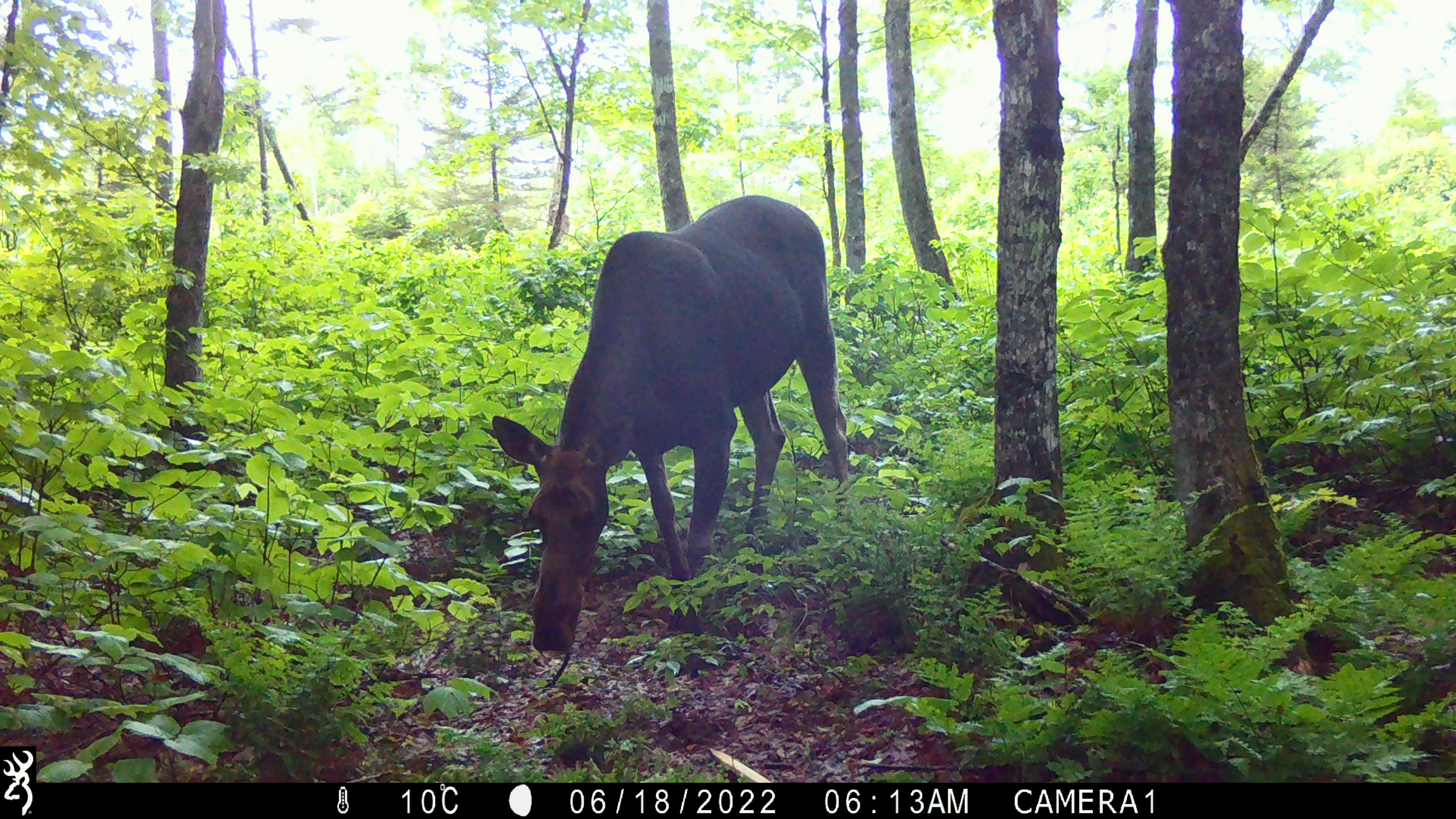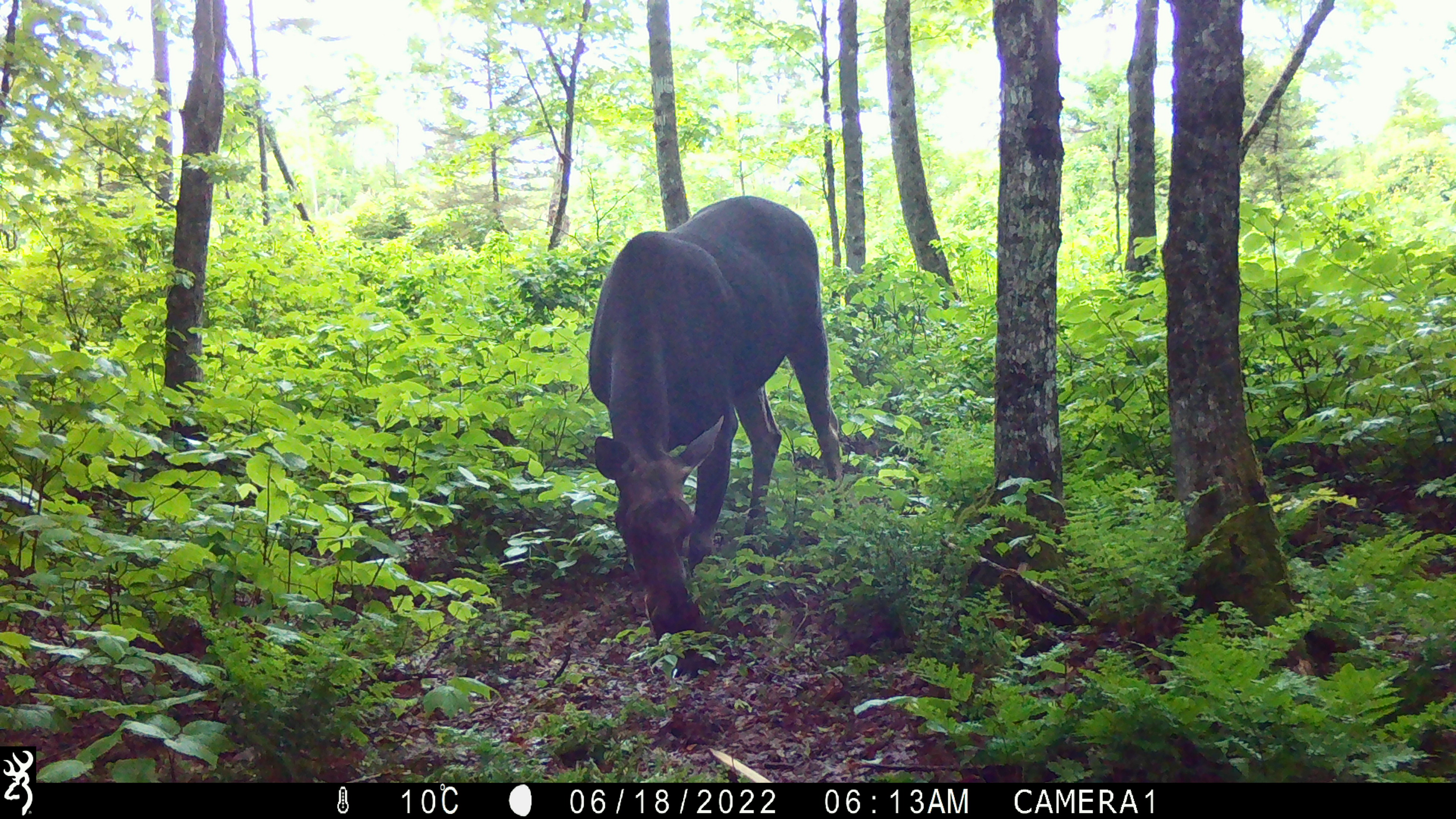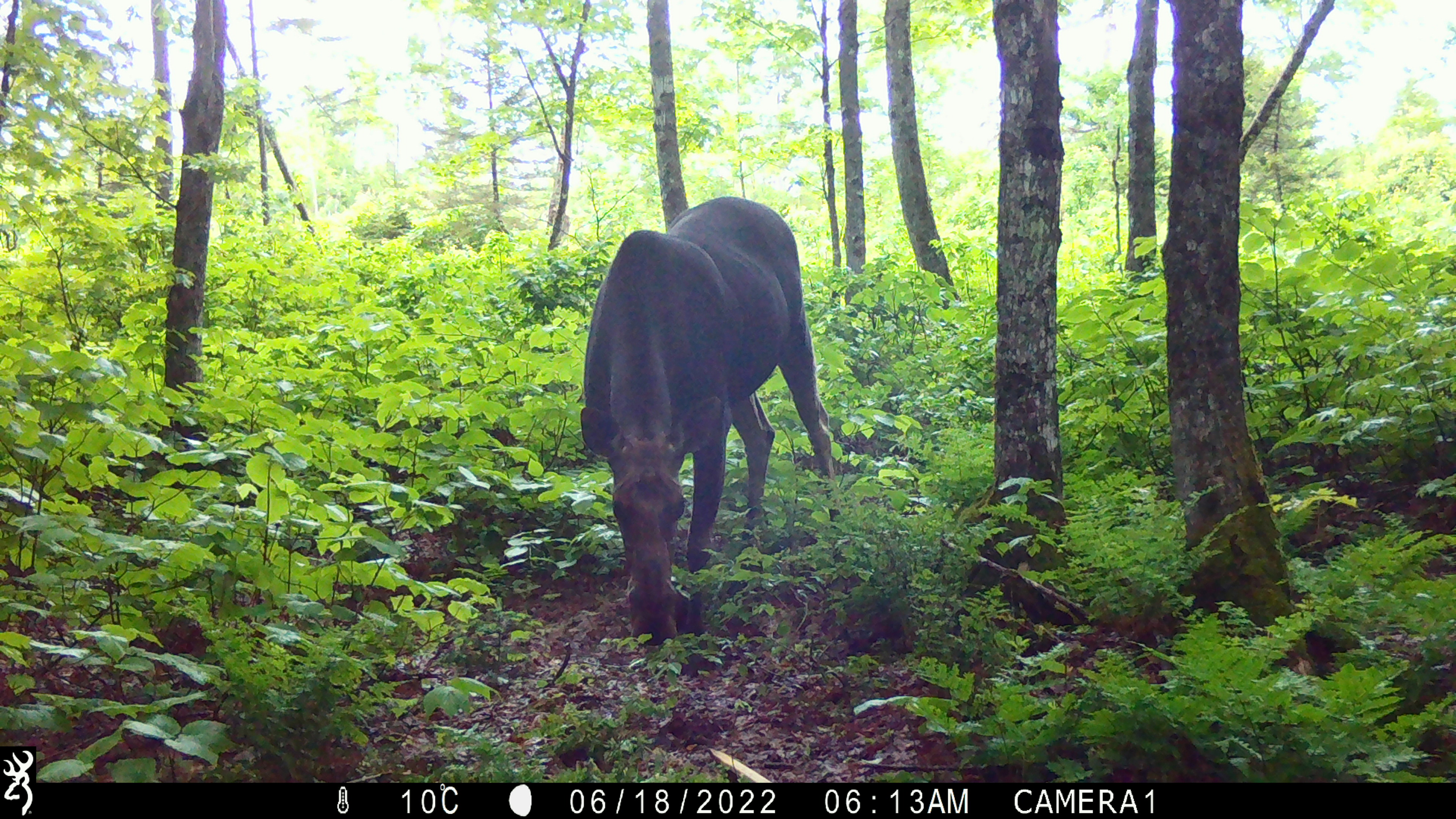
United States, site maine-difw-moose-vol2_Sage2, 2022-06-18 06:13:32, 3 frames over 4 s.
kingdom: Animalia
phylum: Chordata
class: Mammalia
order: Artiodactyla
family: Cervidae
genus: Alces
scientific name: Alces alces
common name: moose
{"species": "moose (Alces alces)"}